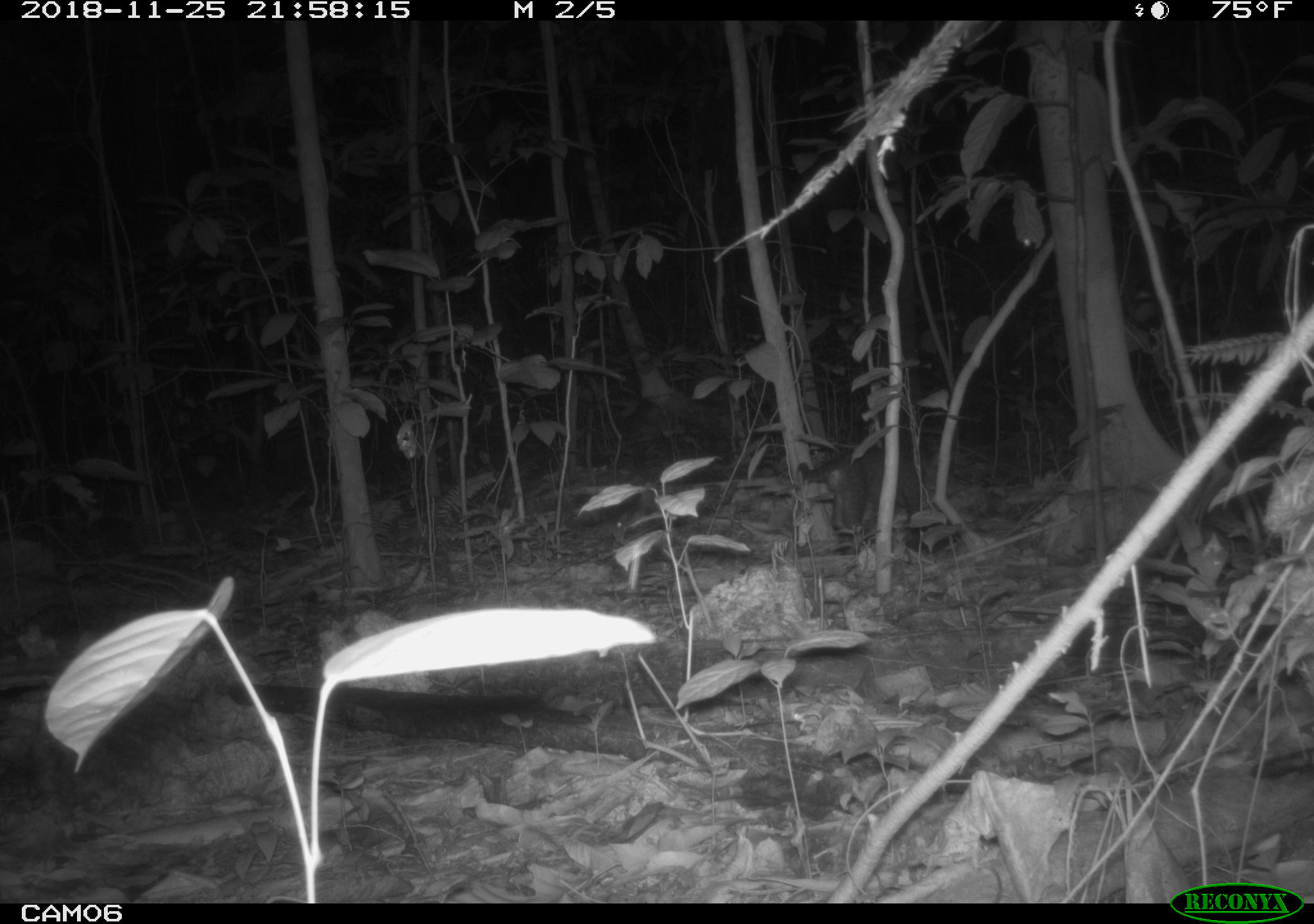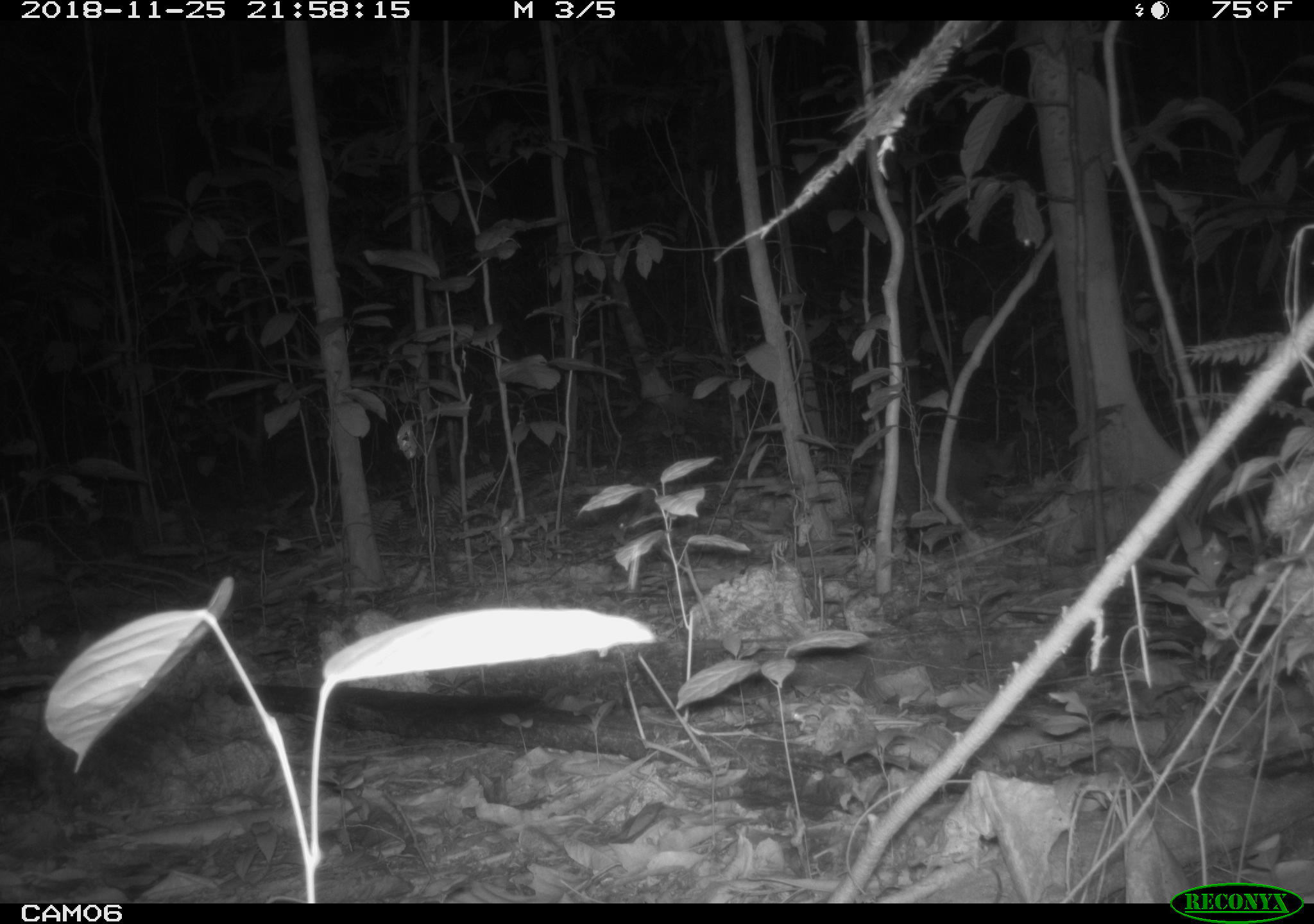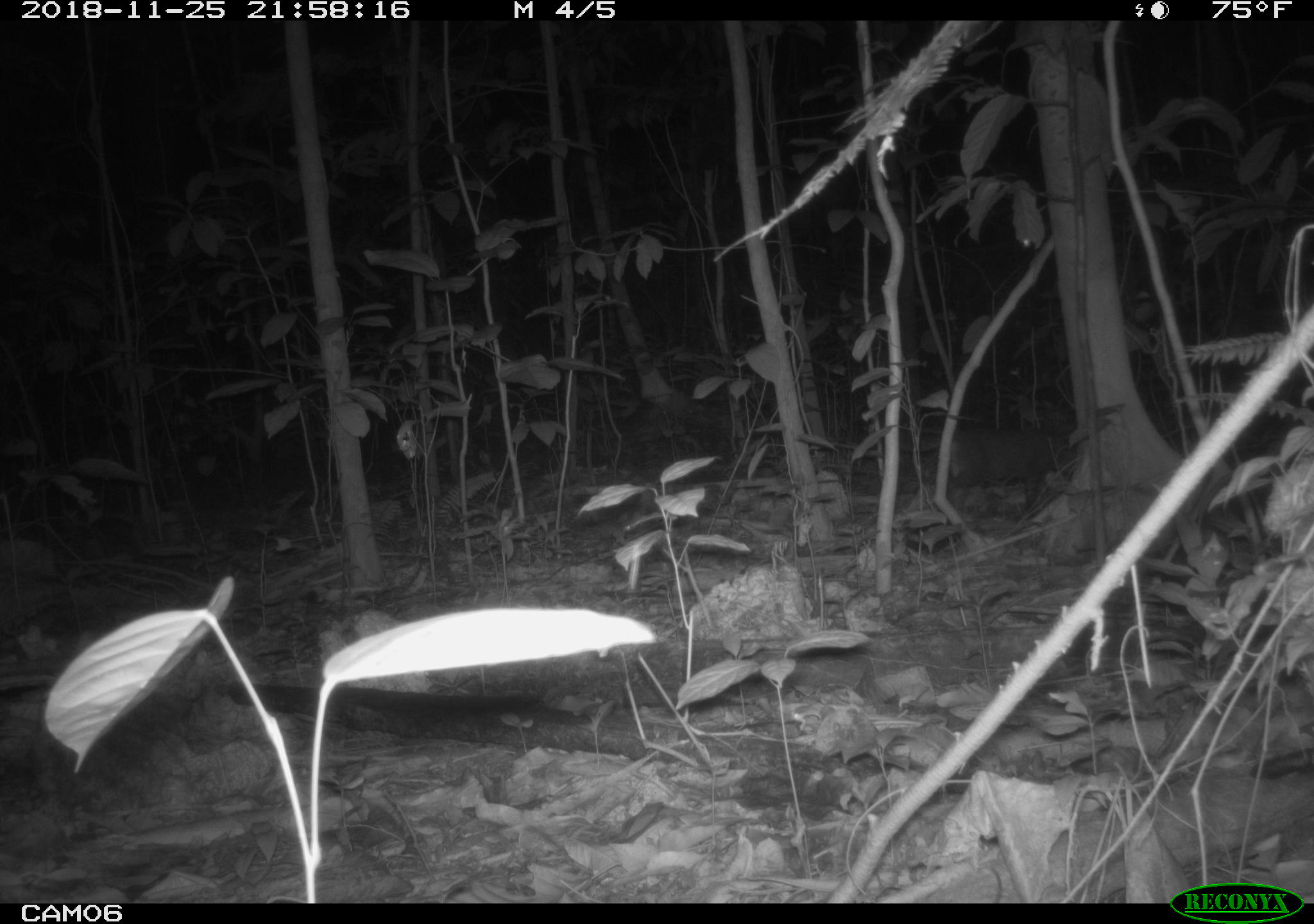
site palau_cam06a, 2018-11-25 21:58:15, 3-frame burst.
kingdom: Animalia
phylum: Chordata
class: Mammalia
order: Carnivora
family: Felidae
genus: Felis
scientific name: Felis catus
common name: cat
Cat (Felis catus).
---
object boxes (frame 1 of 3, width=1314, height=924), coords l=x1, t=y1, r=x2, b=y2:
cat: l=819, t=449, r=940, b=539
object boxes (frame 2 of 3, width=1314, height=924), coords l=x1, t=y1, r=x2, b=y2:
cat: l=854, t=433, r=1018, b=540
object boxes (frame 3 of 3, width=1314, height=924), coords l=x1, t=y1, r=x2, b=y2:
cat: l=934, t=422, r=1070, b=510